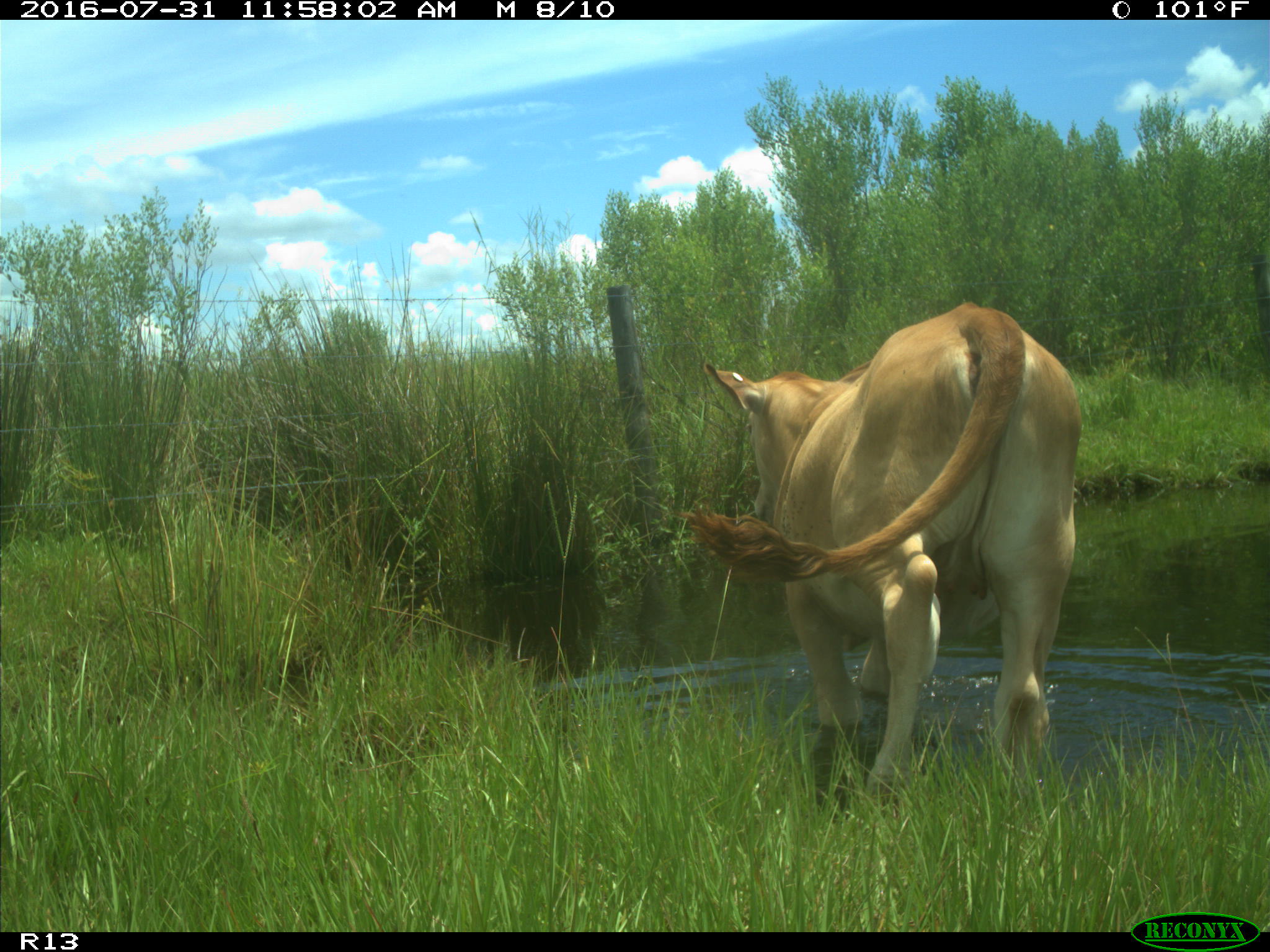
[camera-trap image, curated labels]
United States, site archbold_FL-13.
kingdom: Animalia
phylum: Chordata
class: Mammalia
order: Artiodactyla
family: Bovidae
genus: Bos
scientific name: Bos taurus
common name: domestic cow